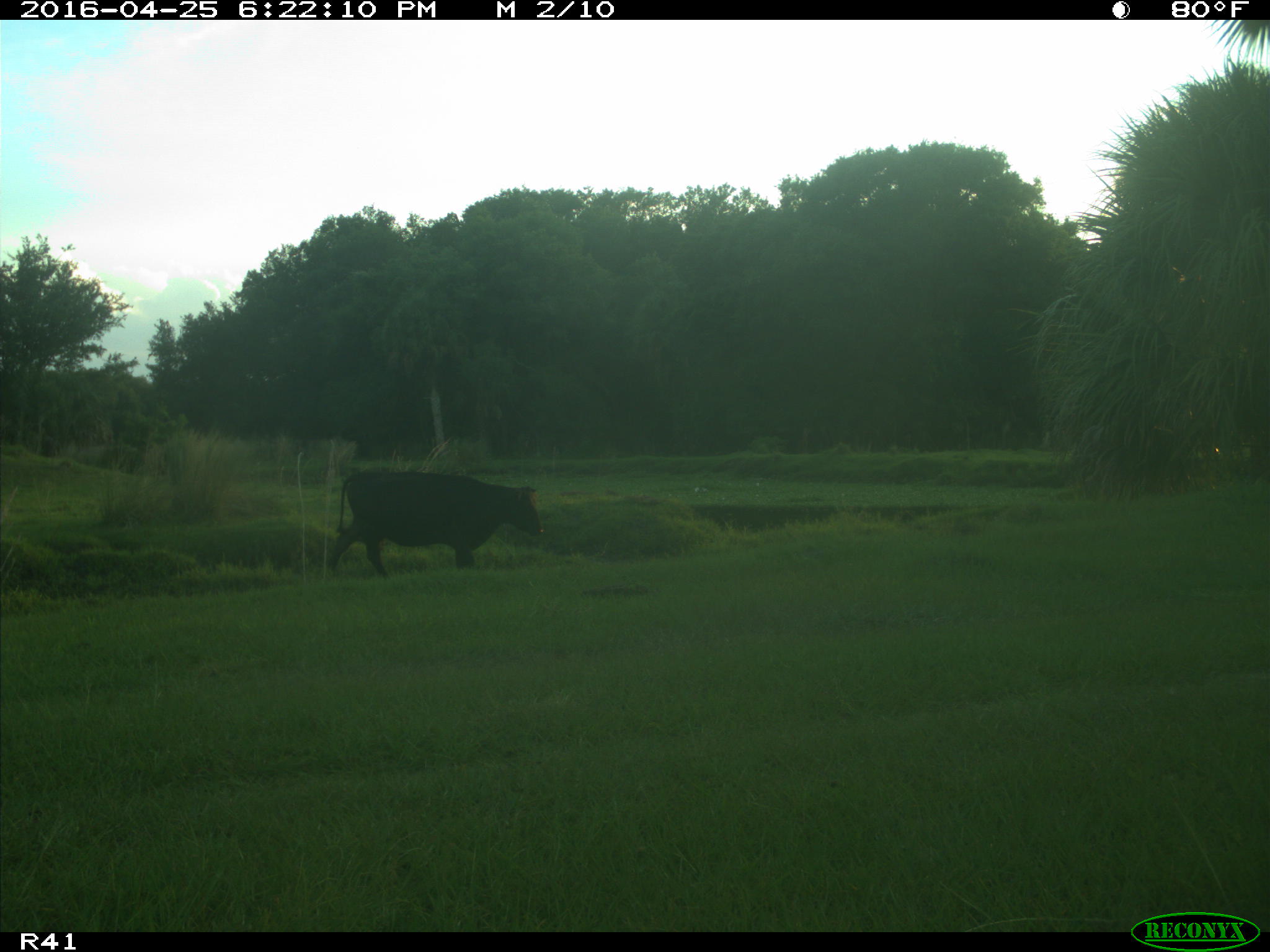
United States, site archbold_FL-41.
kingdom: Animalia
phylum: Chordata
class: Mammalia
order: Artiodactyla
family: Bovidae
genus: Bos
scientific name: Bos taurus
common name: domestic cow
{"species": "Bos taurus (domestic cow)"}